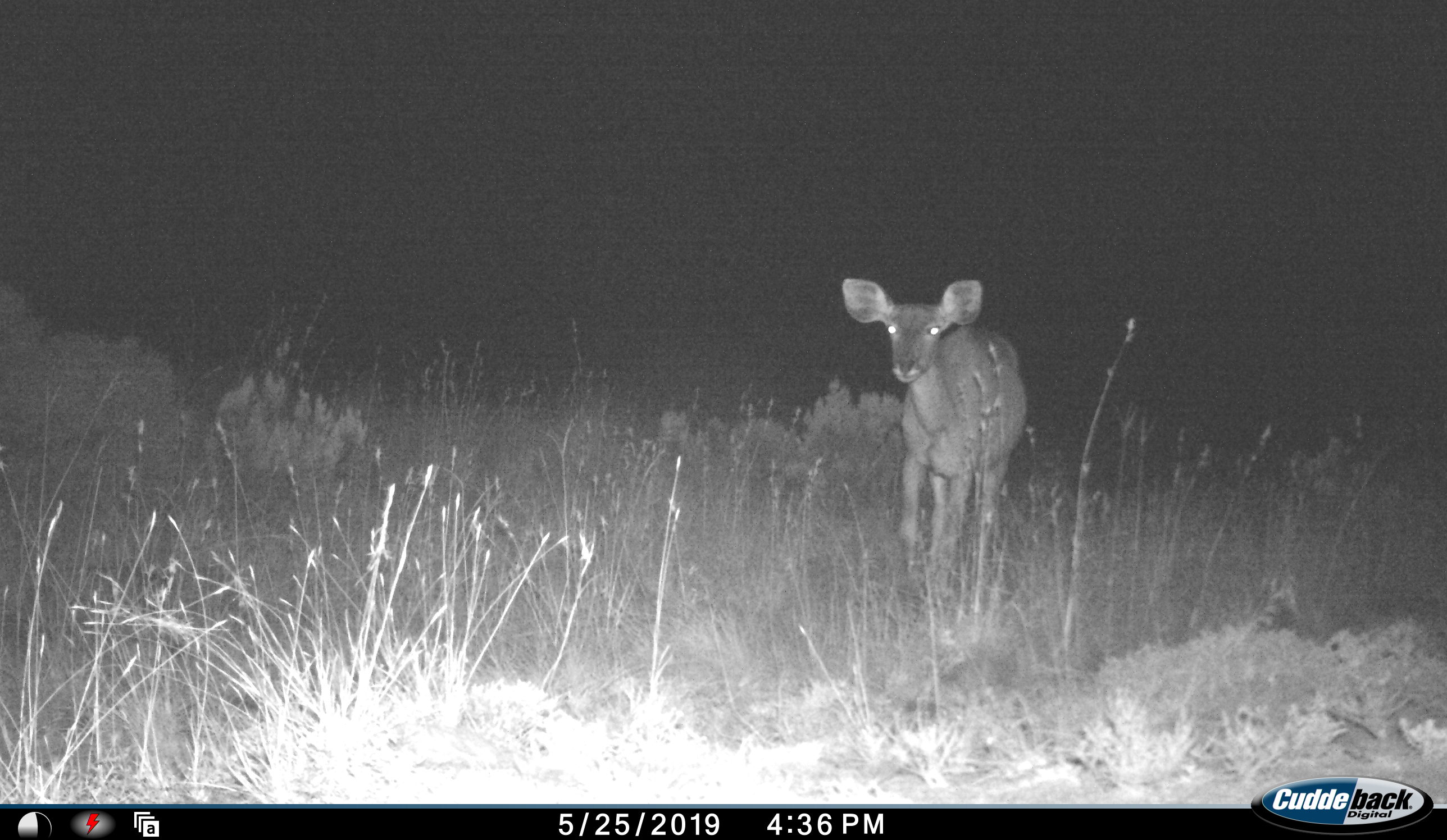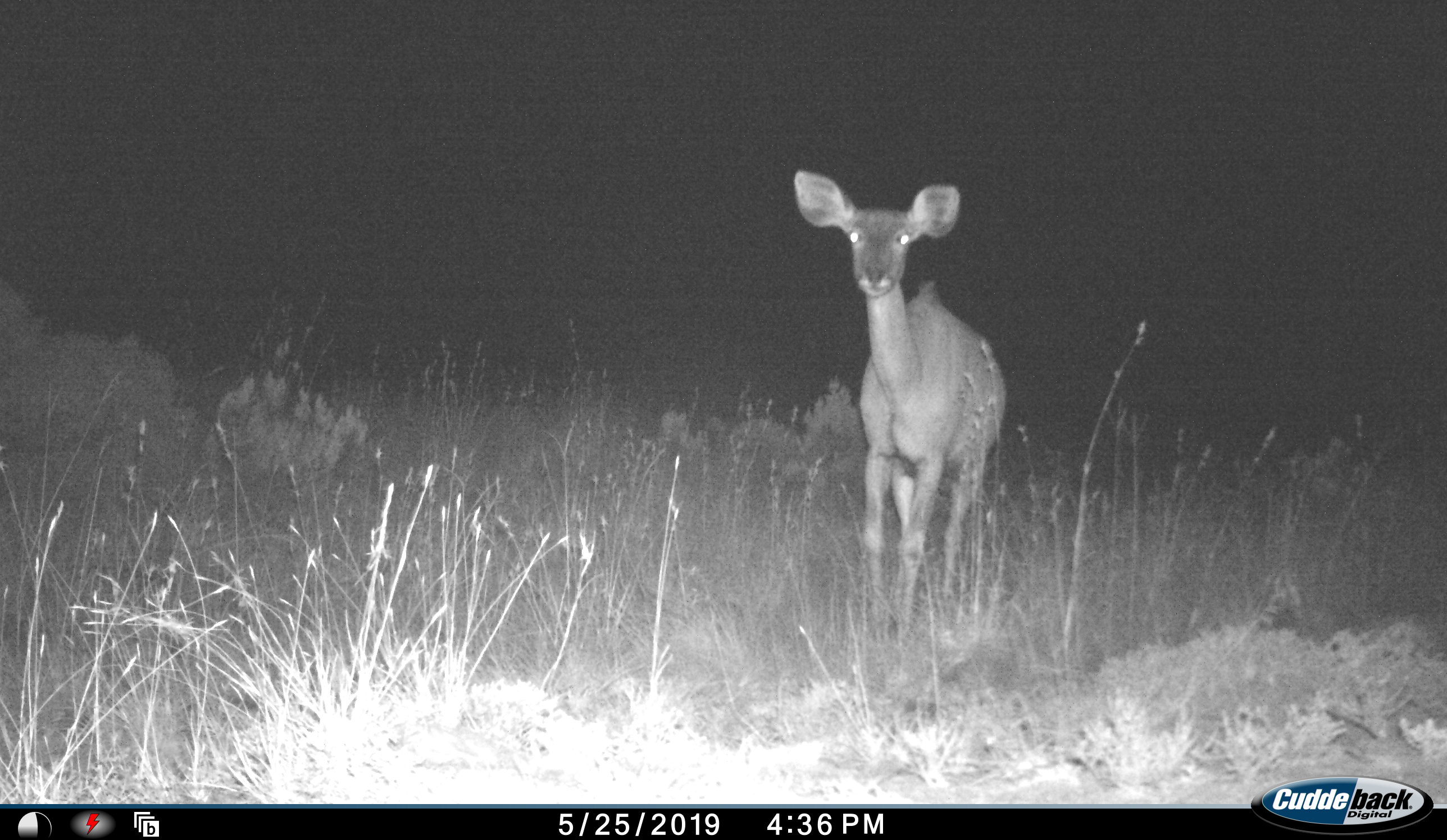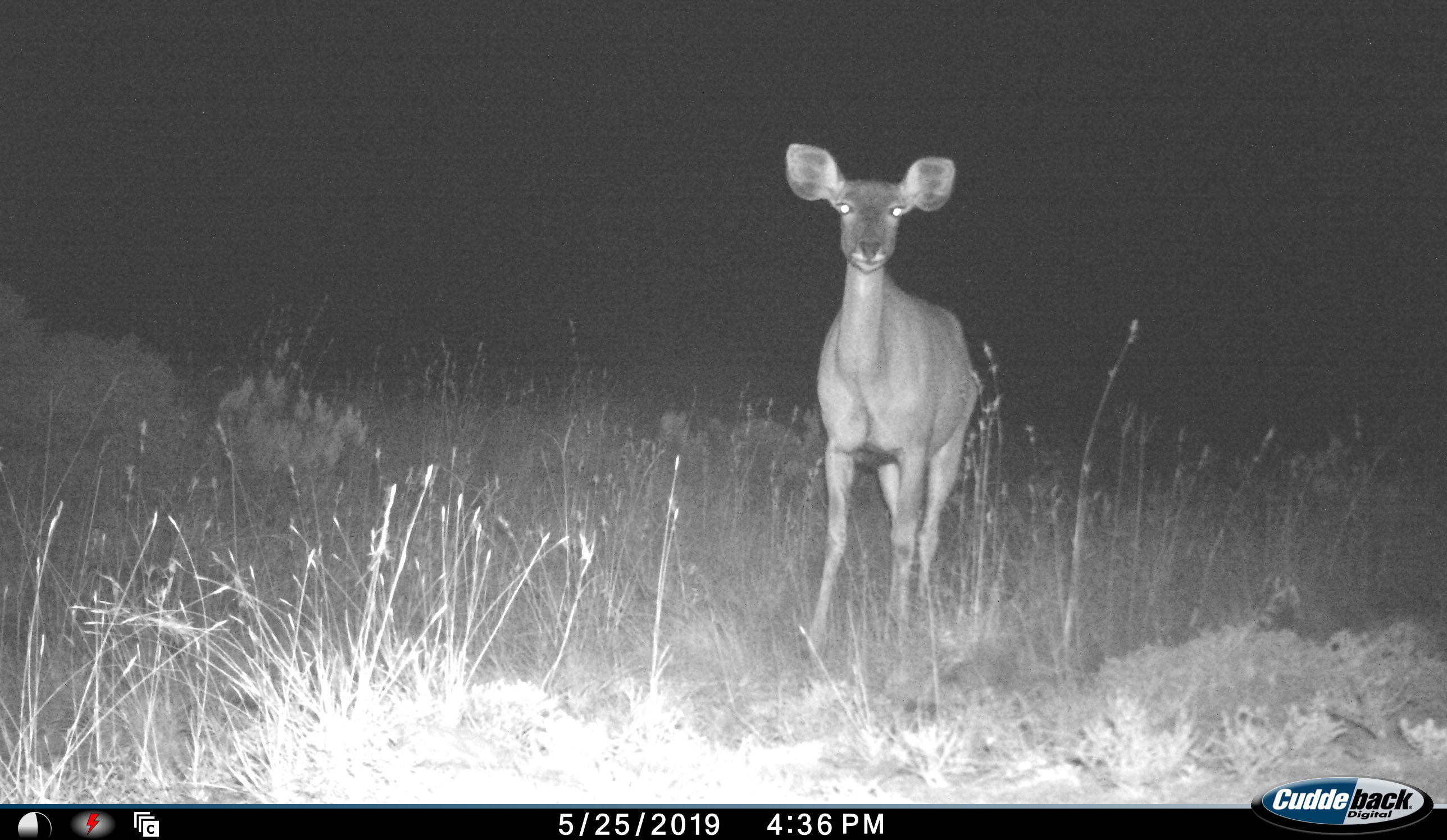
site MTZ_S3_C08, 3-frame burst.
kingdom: Animalia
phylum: Chordata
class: Mammalia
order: Artiodactyla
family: Bovidae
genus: Raphicerus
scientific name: Raphicerus campestris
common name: steenbok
Steenbok (Raphicerus campestris), count 1. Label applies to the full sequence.